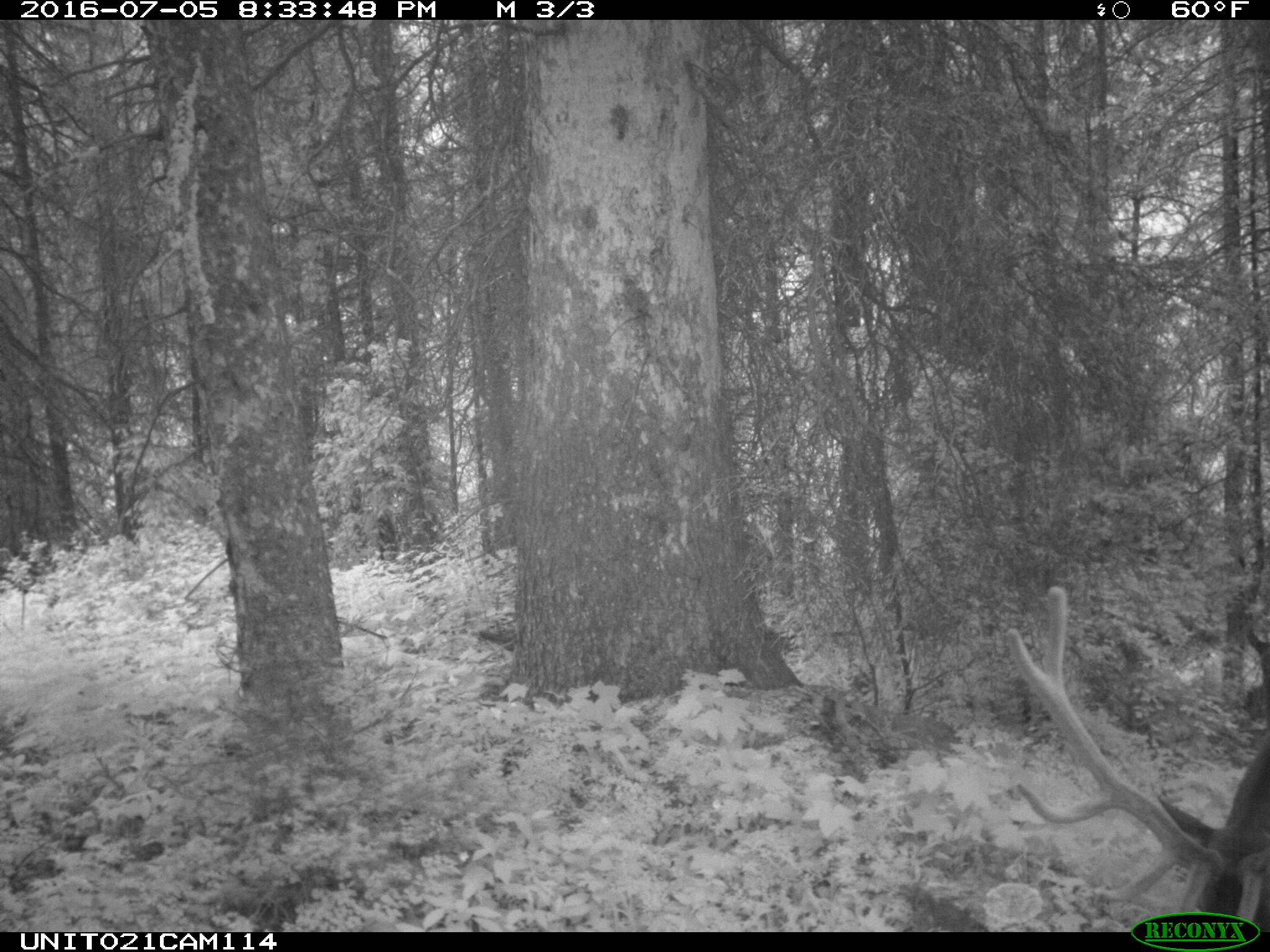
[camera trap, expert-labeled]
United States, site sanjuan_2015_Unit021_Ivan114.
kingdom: Animalia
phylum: Chordata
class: Mammalia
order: Artiodactyla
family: Cervidae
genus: Cervus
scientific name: Cervus elaphus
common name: red deer